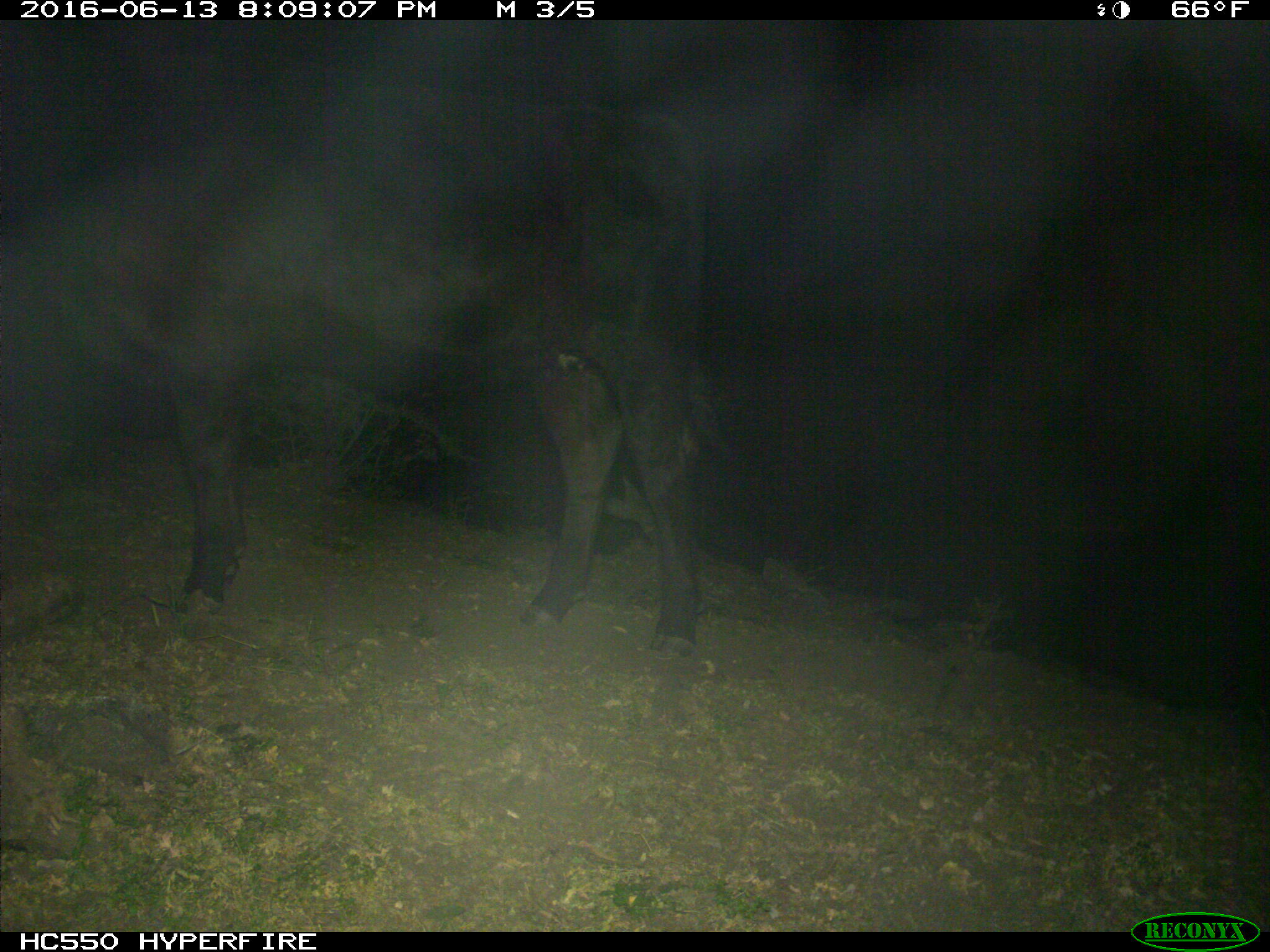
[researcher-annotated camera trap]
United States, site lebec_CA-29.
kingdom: Animalia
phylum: Chordata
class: Mammalia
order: Artiodactyla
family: Bovidae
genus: Bos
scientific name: Bos taurus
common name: domestic cow